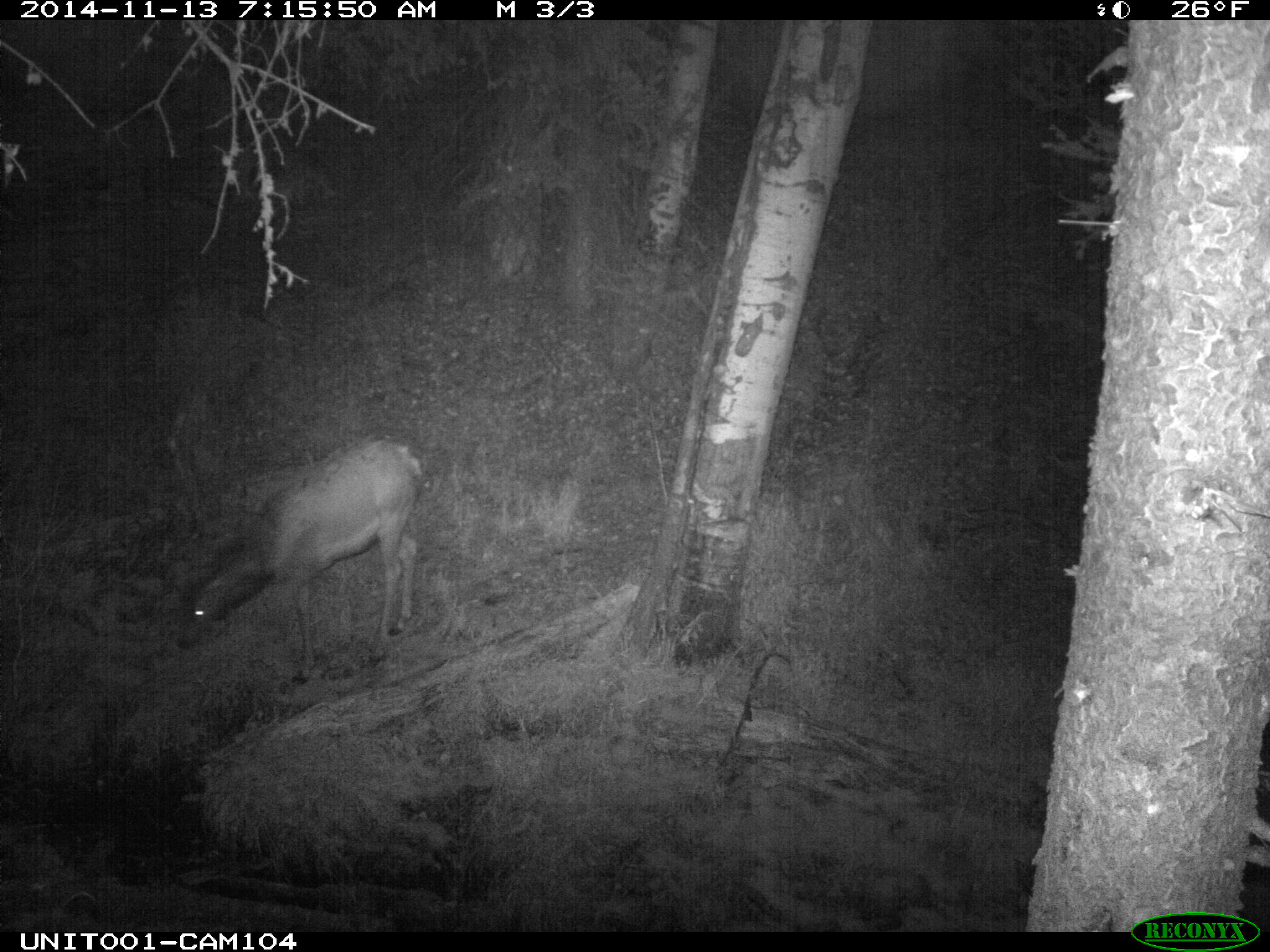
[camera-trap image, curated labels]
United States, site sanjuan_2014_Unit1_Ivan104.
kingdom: Animalia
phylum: Chordata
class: Mammalia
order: Artiodactyla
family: Cervidae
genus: Cervus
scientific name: Cervus elaphus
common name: red deer